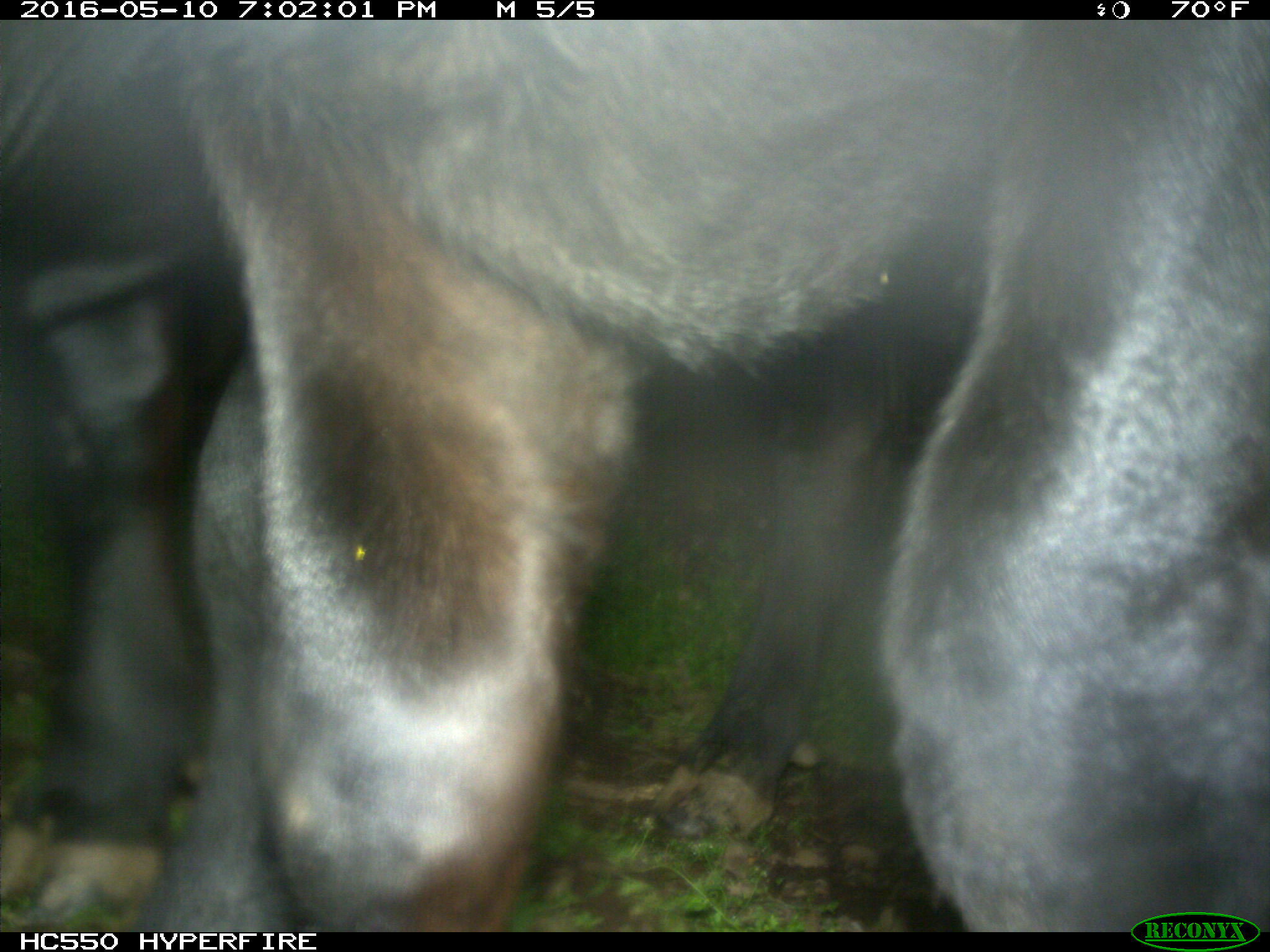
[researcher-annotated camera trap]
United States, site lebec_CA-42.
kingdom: Animalia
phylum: Chordata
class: Mammalia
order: Artiodactyla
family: Bovidae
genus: Bos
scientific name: Bos taurus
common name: domestic cow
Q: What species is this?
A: Bos taurus (domestic cow).